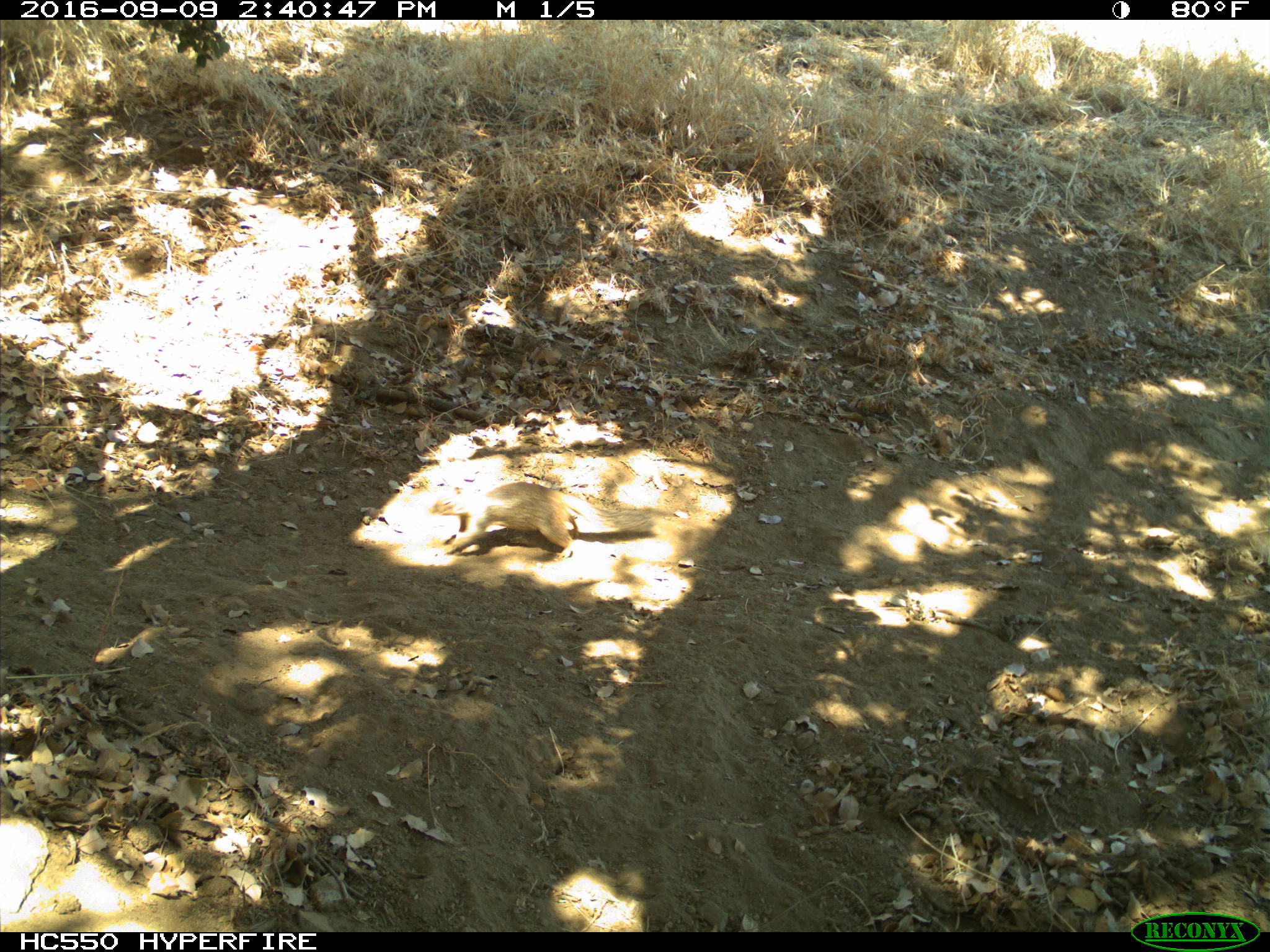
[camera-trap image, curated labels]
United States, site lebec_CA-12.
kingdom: Animalia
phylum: Chordata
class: Mammalia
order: Rodentia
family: Sciuridae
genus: Otospermophilus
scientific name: Otospermophilus beecheyi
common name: california ground squirrel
Otospermophilus beecheyi (california ground squirrel).